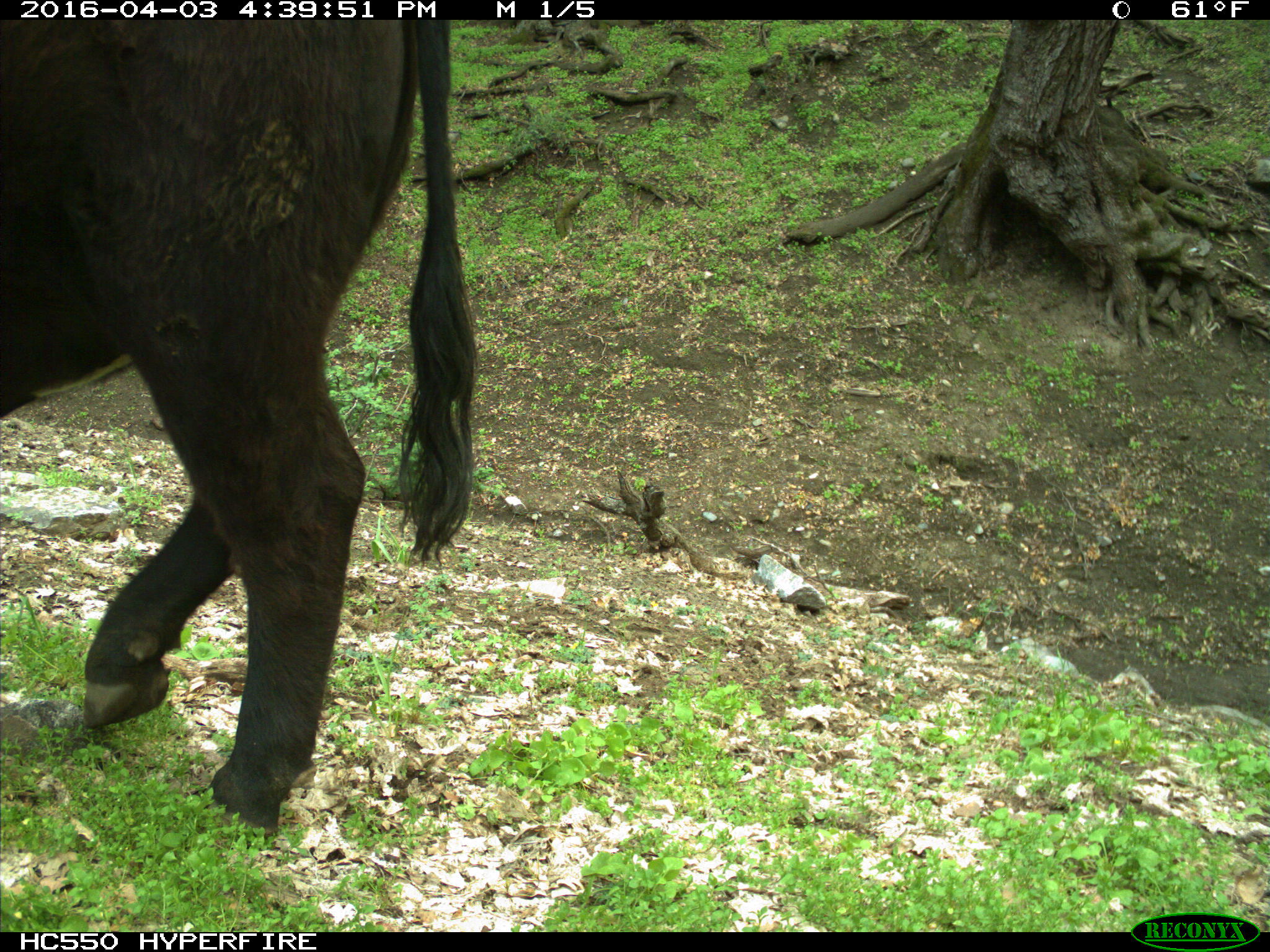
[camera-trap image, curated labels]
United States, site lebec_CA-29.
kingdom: Animalia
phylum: Chordata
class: Mammalia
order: Artiodactyla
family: Bovidae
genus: Bos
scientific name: Bos taurus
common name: domestic cow